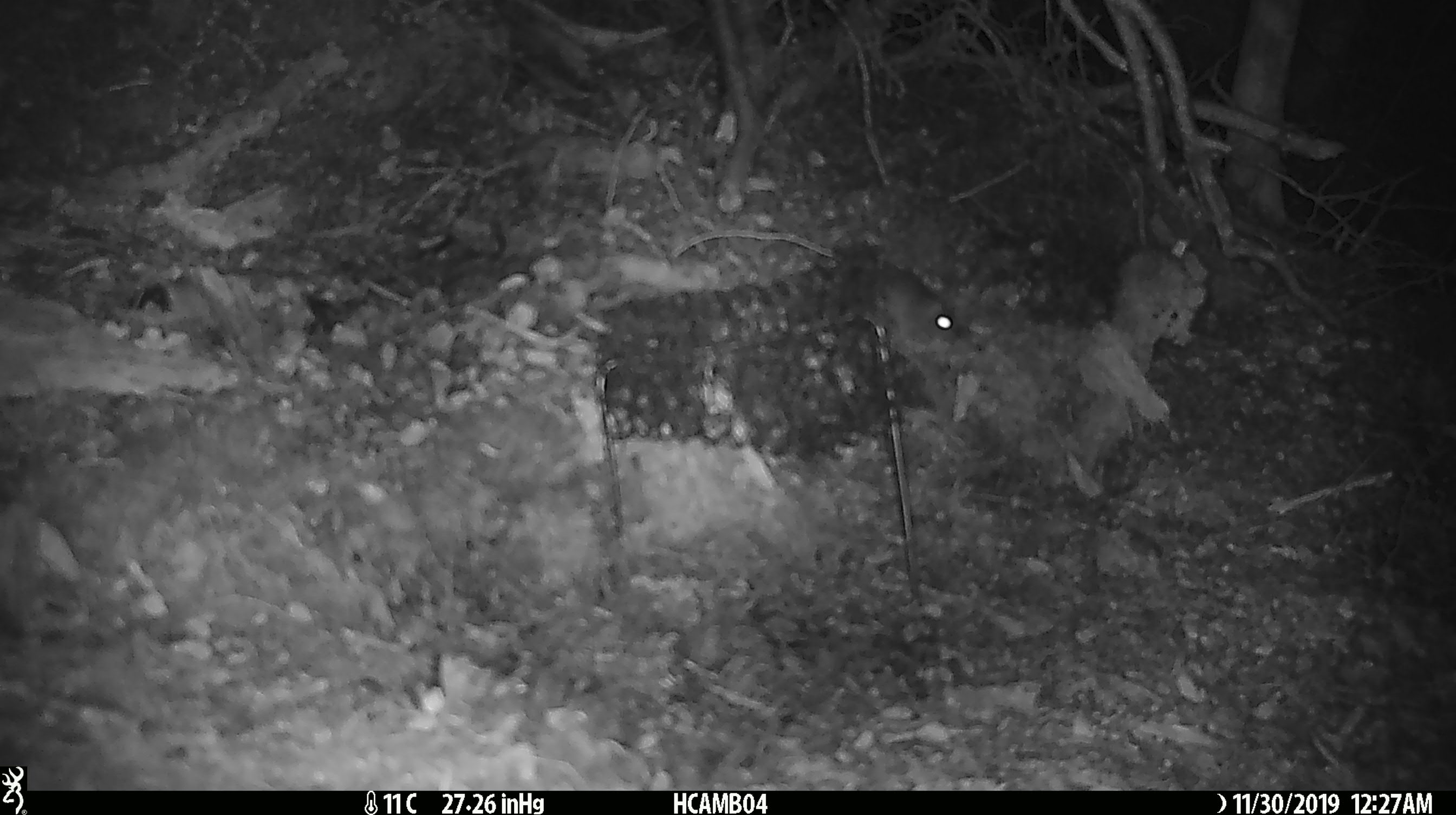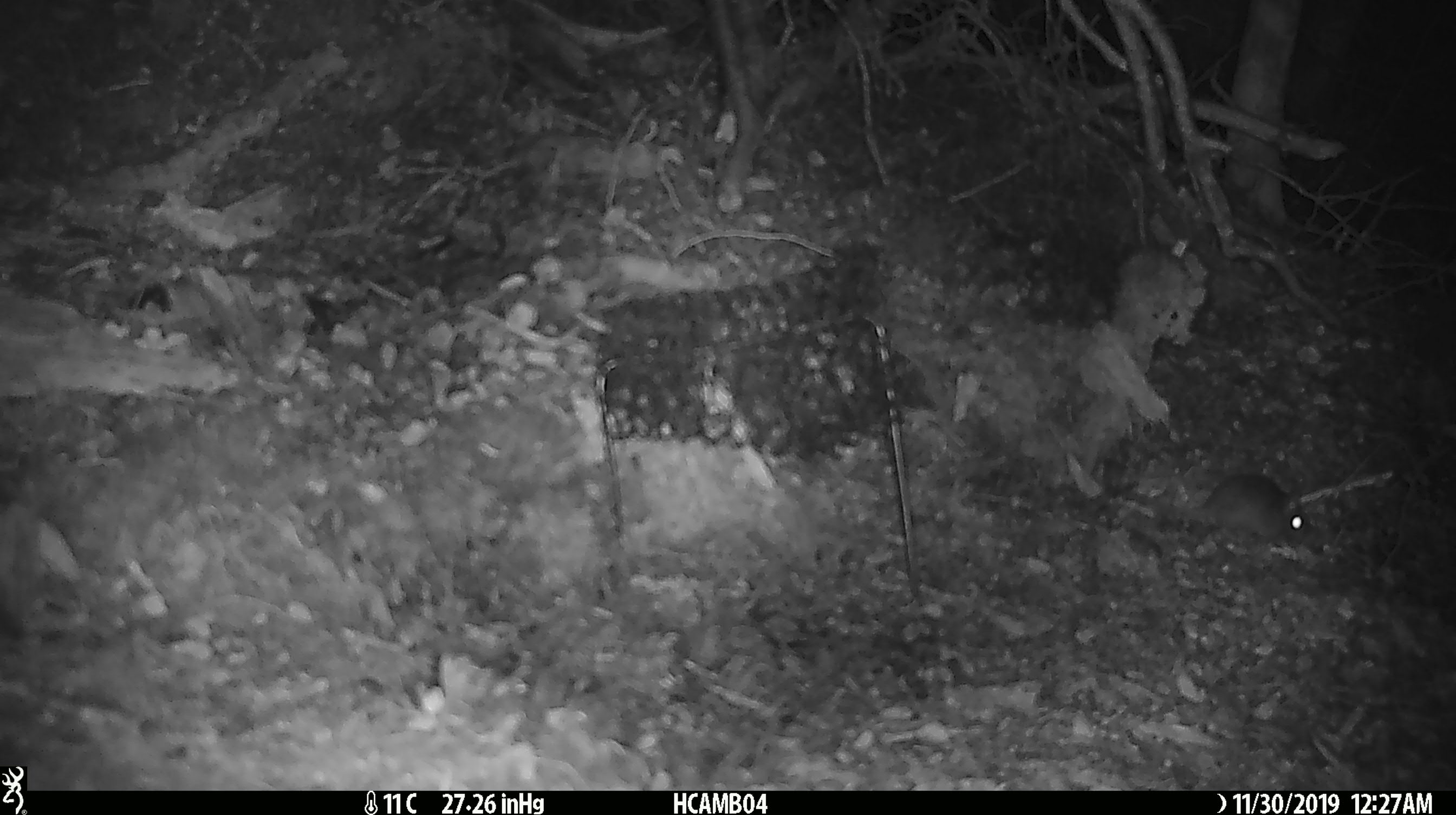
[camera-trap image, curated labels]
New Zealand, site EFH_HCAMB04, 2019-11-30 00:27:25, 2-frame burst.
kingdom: Animalia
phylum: Chordata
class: Mammalia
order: Rodentia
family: Muridae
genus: Mus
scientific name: Mus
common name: mouse